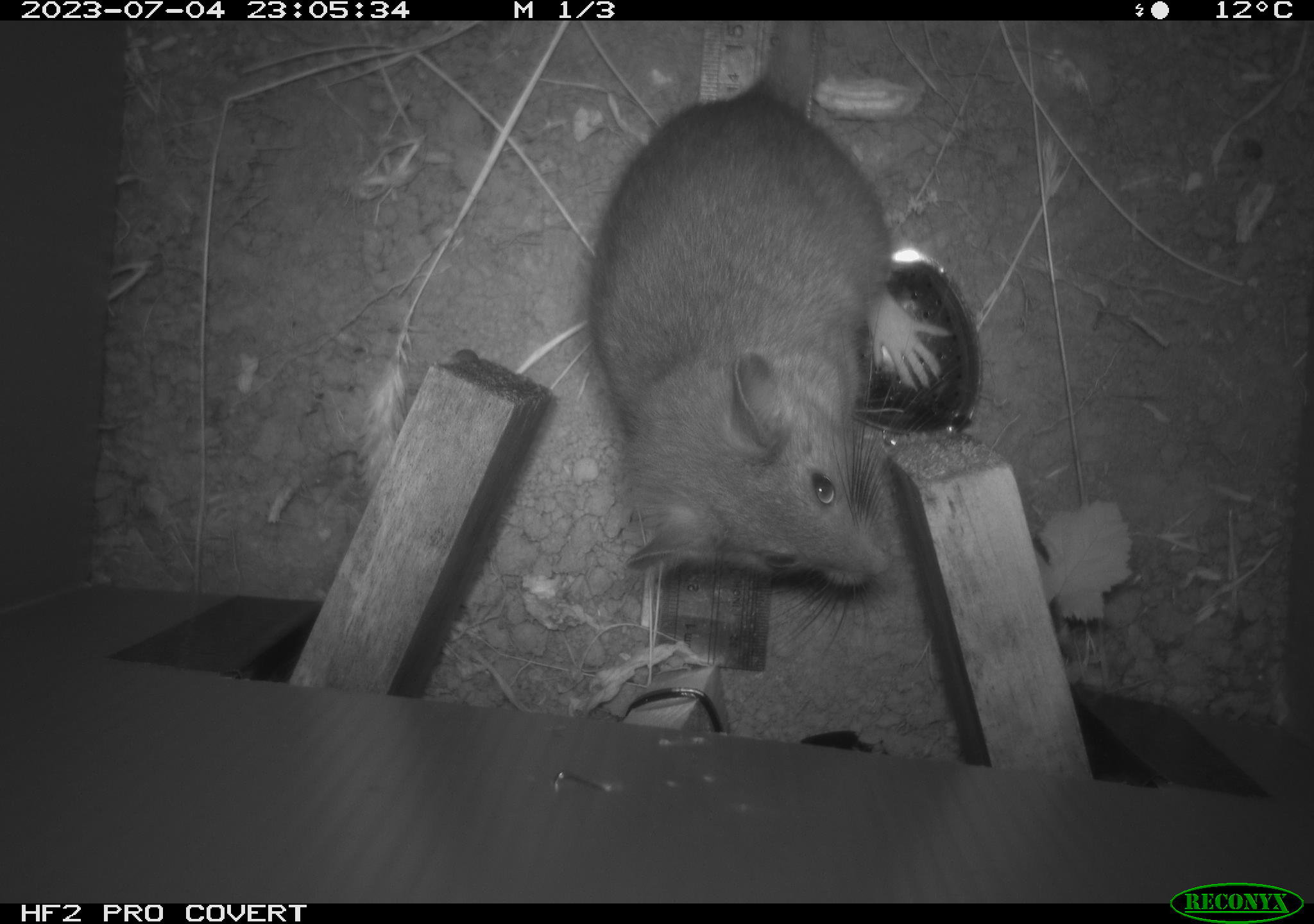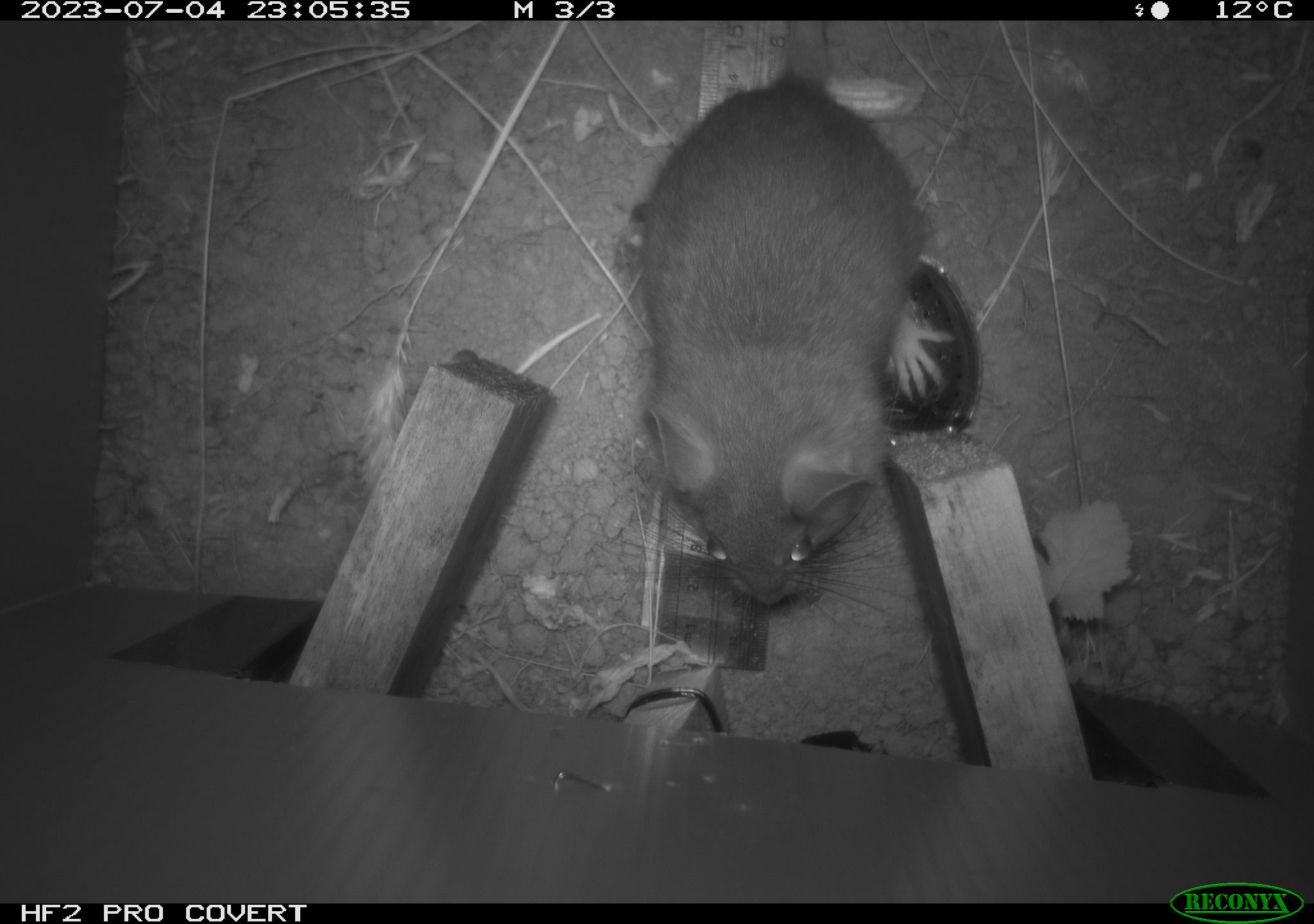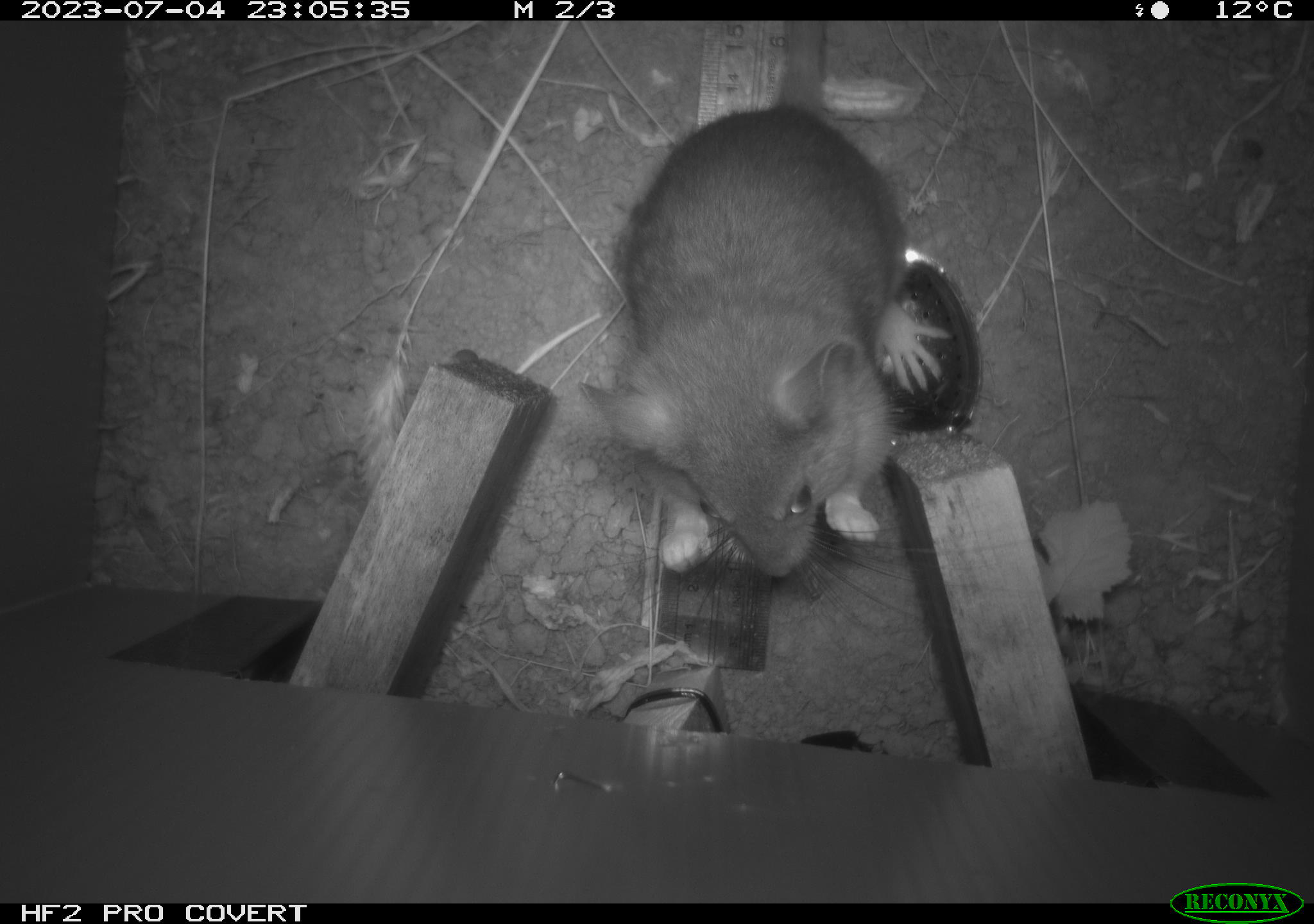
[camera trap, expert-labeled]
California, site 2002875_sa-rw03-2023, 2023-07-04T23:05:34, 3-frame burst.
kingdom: Animalia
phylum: Chordata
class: Mammalia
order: Rodentia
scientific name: Rodentia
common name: mouse species